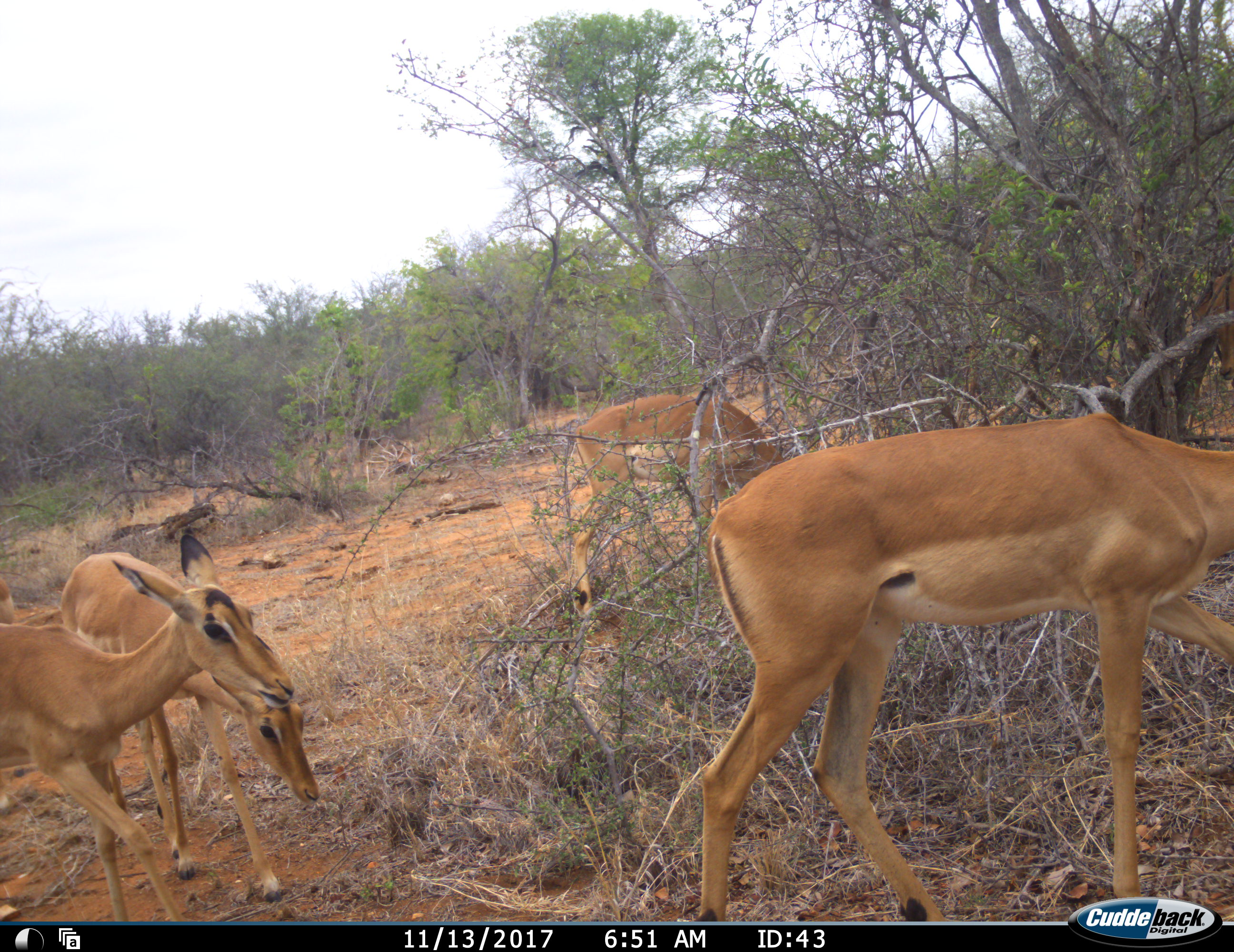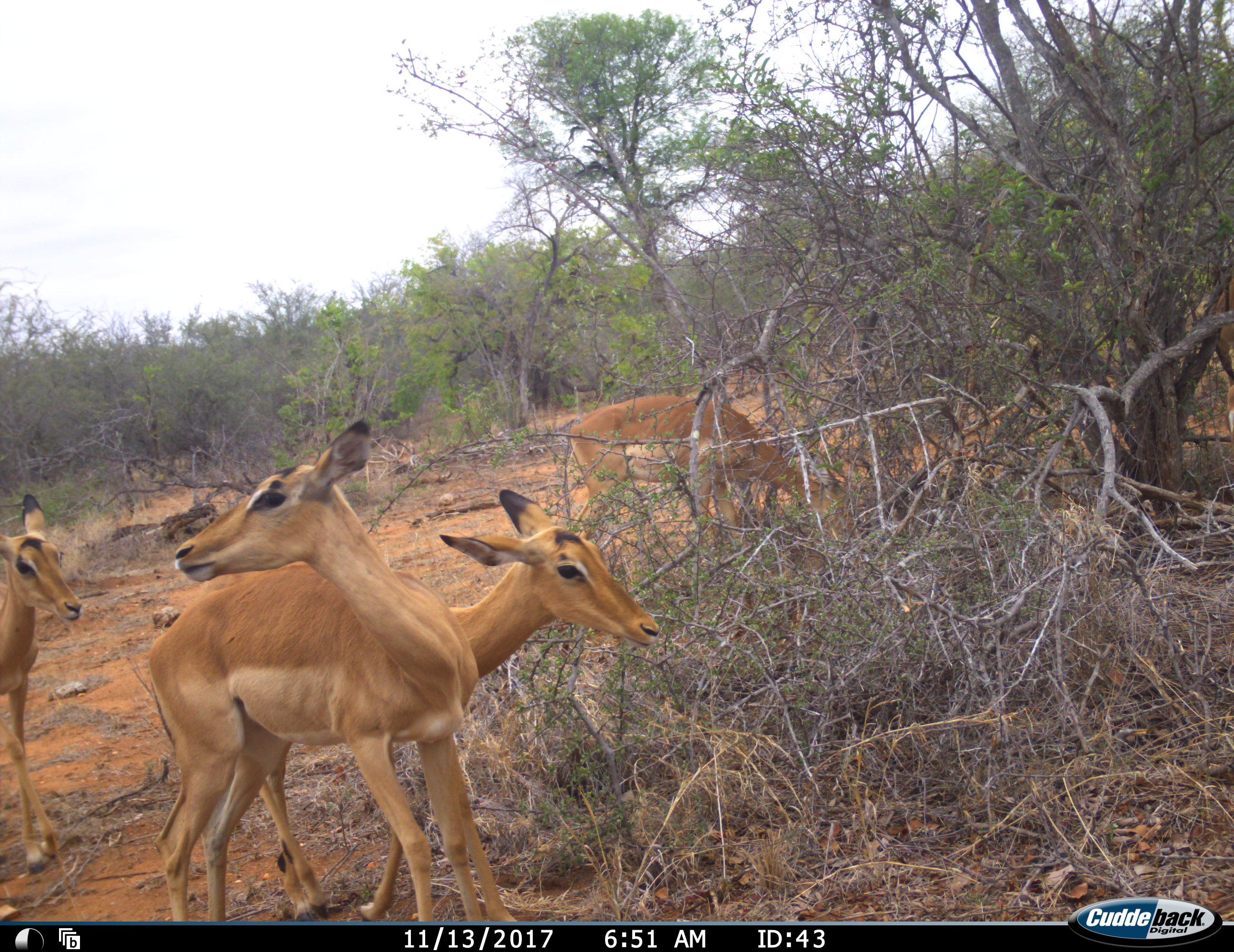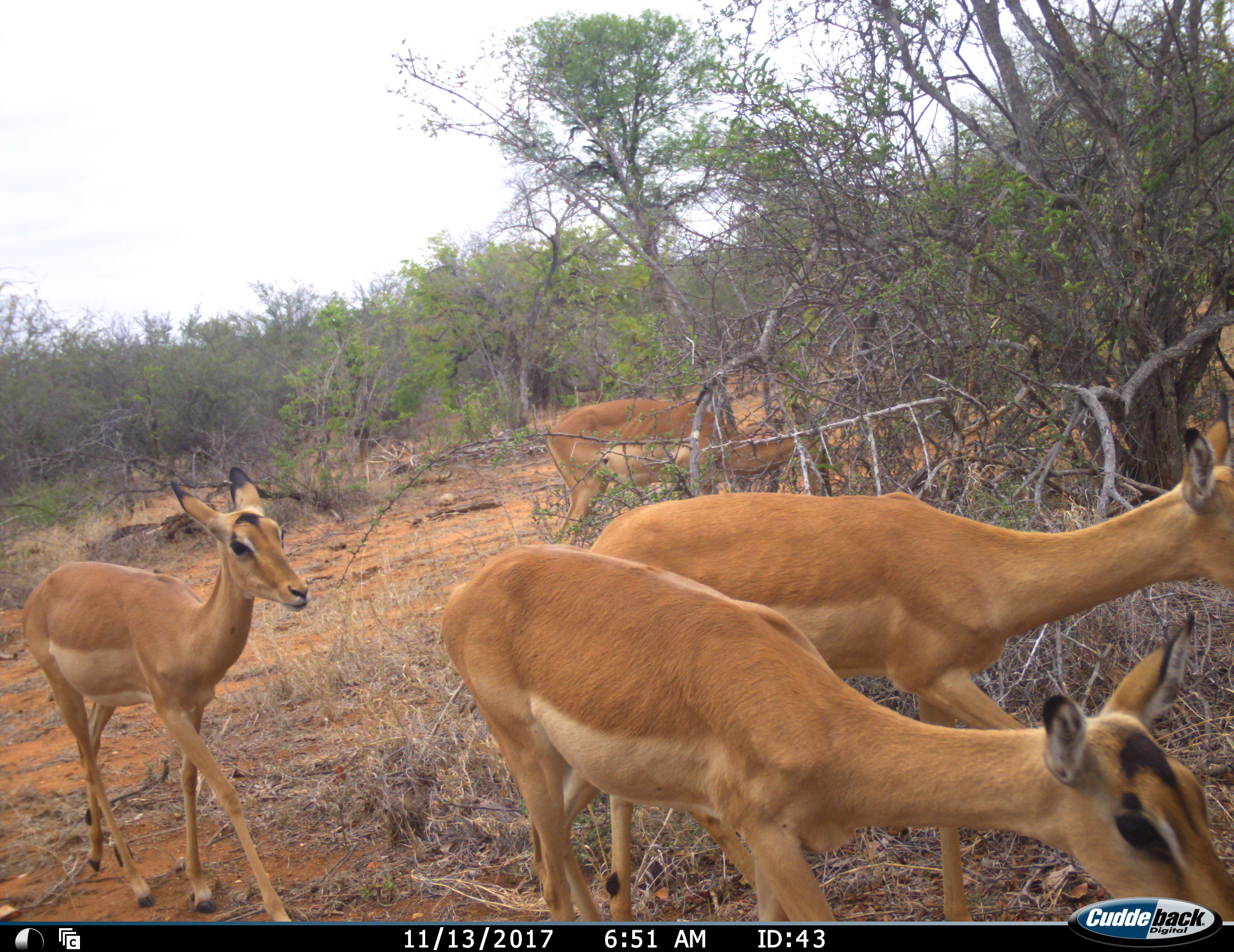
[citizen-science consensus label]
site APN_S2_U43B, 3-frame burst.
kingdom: Animalia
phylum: Chordata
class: Mammalia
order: Artiodactyla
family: Bovidae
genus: Aepyceros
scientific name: Aepyceros melampus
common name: impala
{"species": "impala (Aepyceros melampus)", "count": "5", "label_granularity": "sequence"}